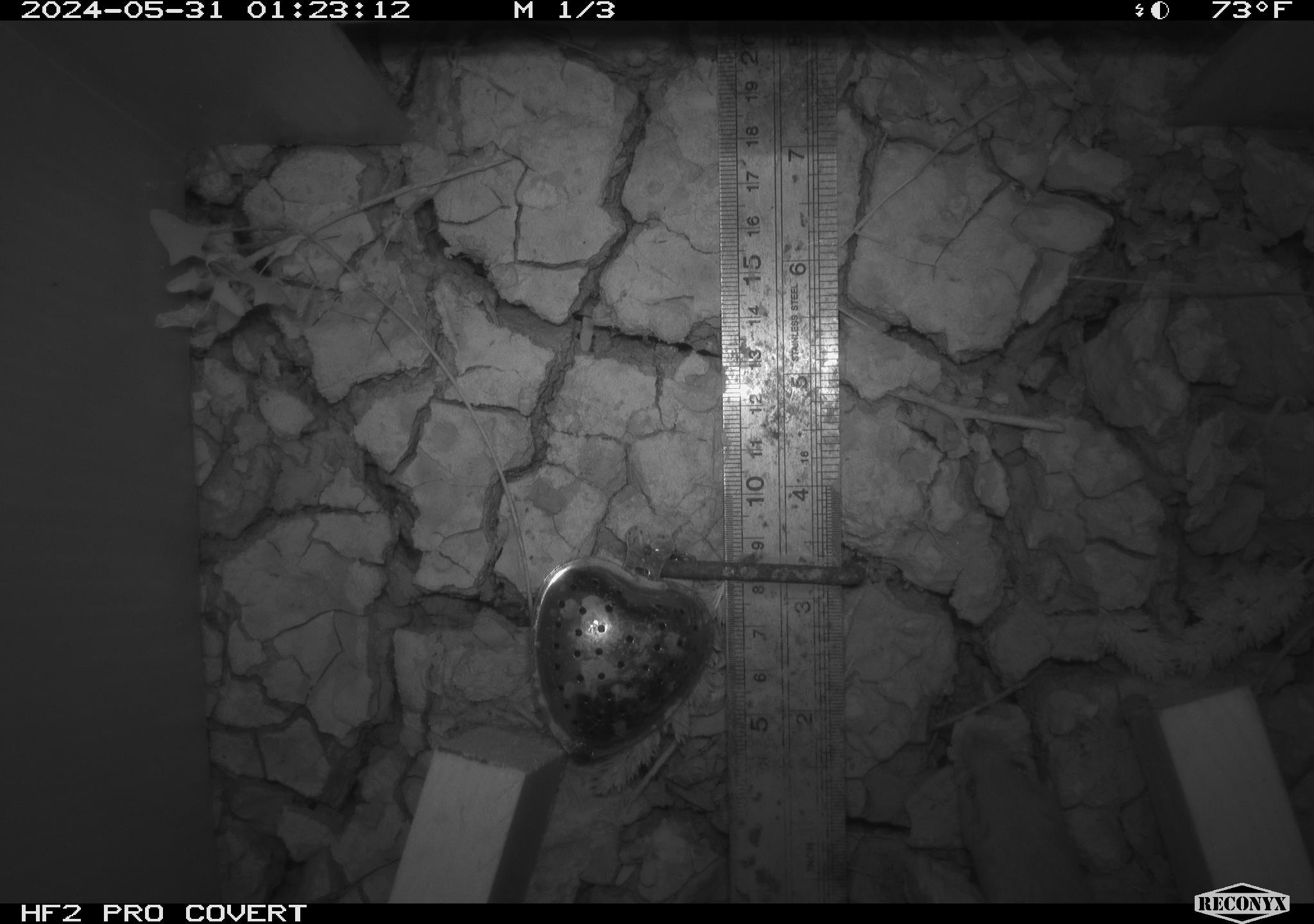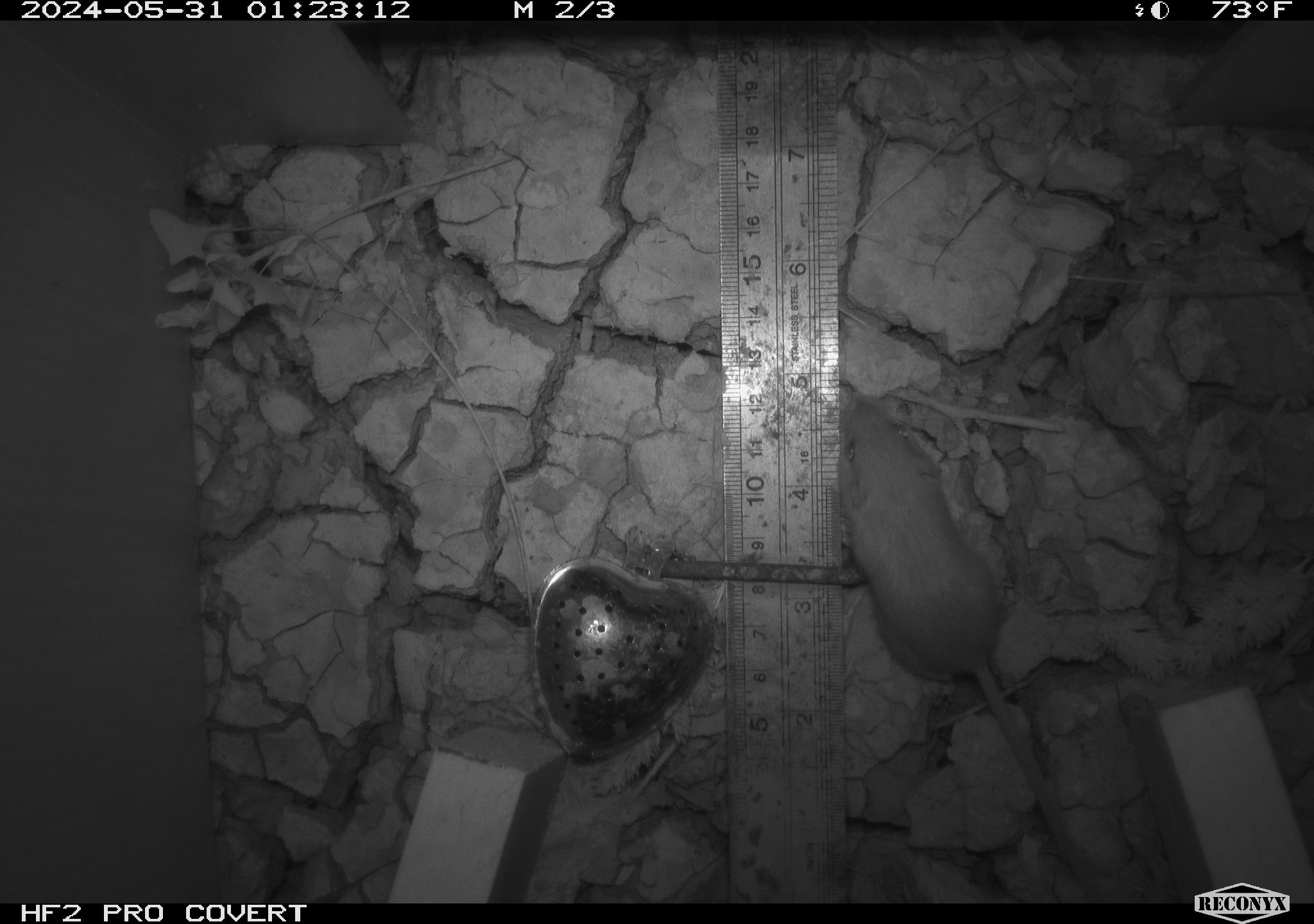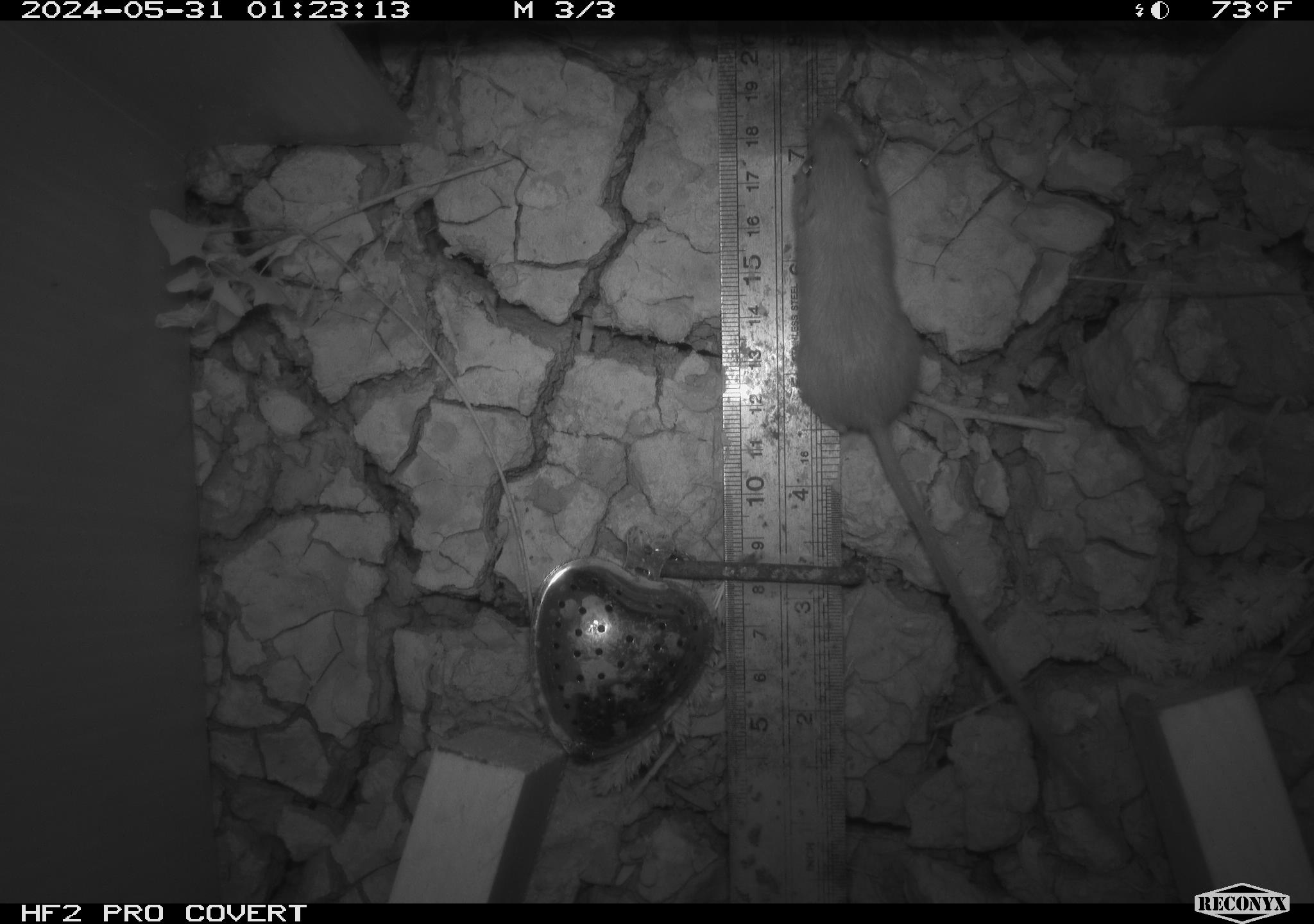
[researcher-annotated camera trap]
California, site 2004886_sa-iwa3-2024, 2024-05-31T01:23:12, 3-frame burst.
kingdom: Animalia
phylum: Chordata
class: Mammalia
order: Rodentia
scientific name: Rodentia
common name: mouse species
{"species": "mouse species (Rodentia)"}